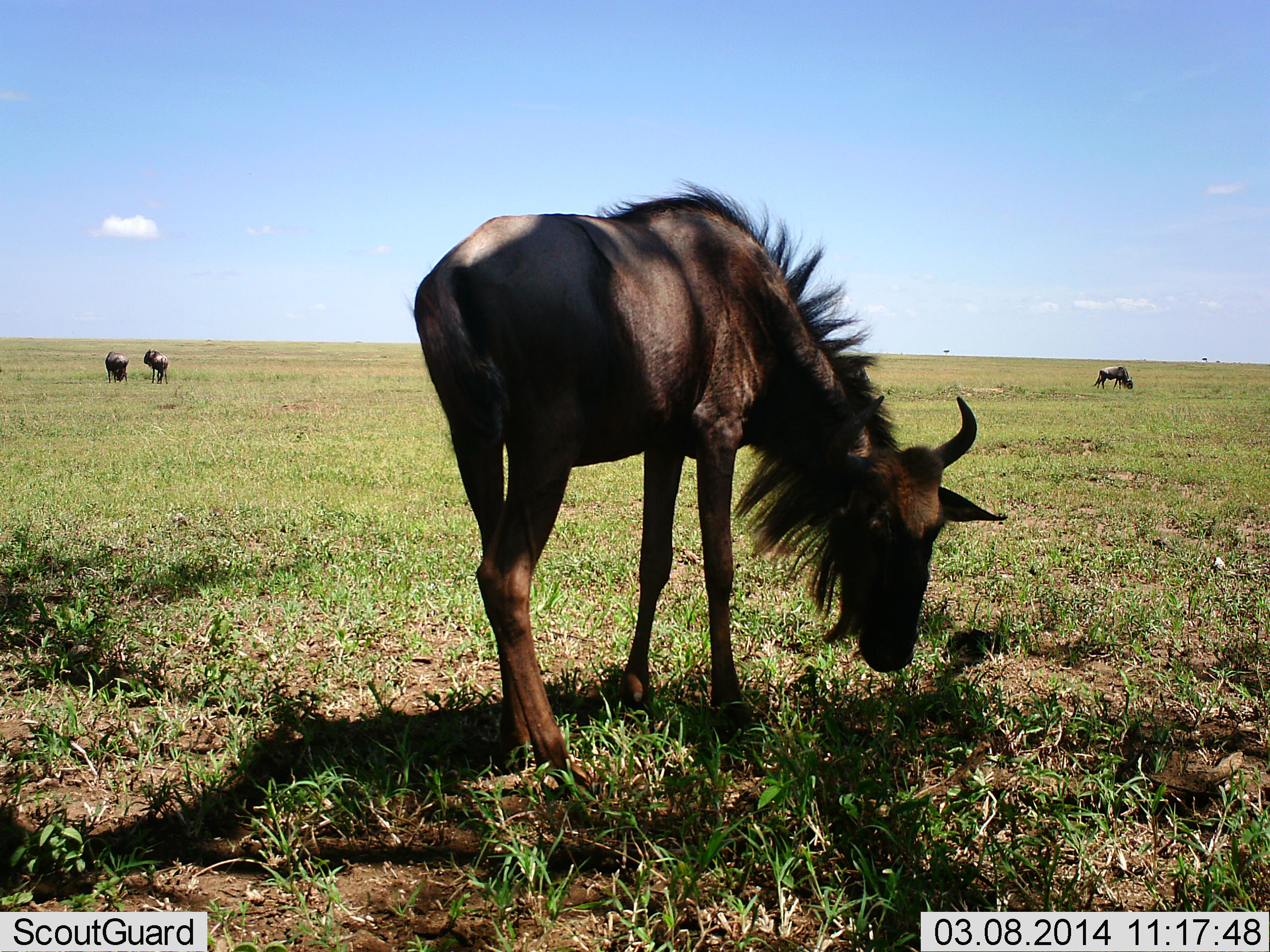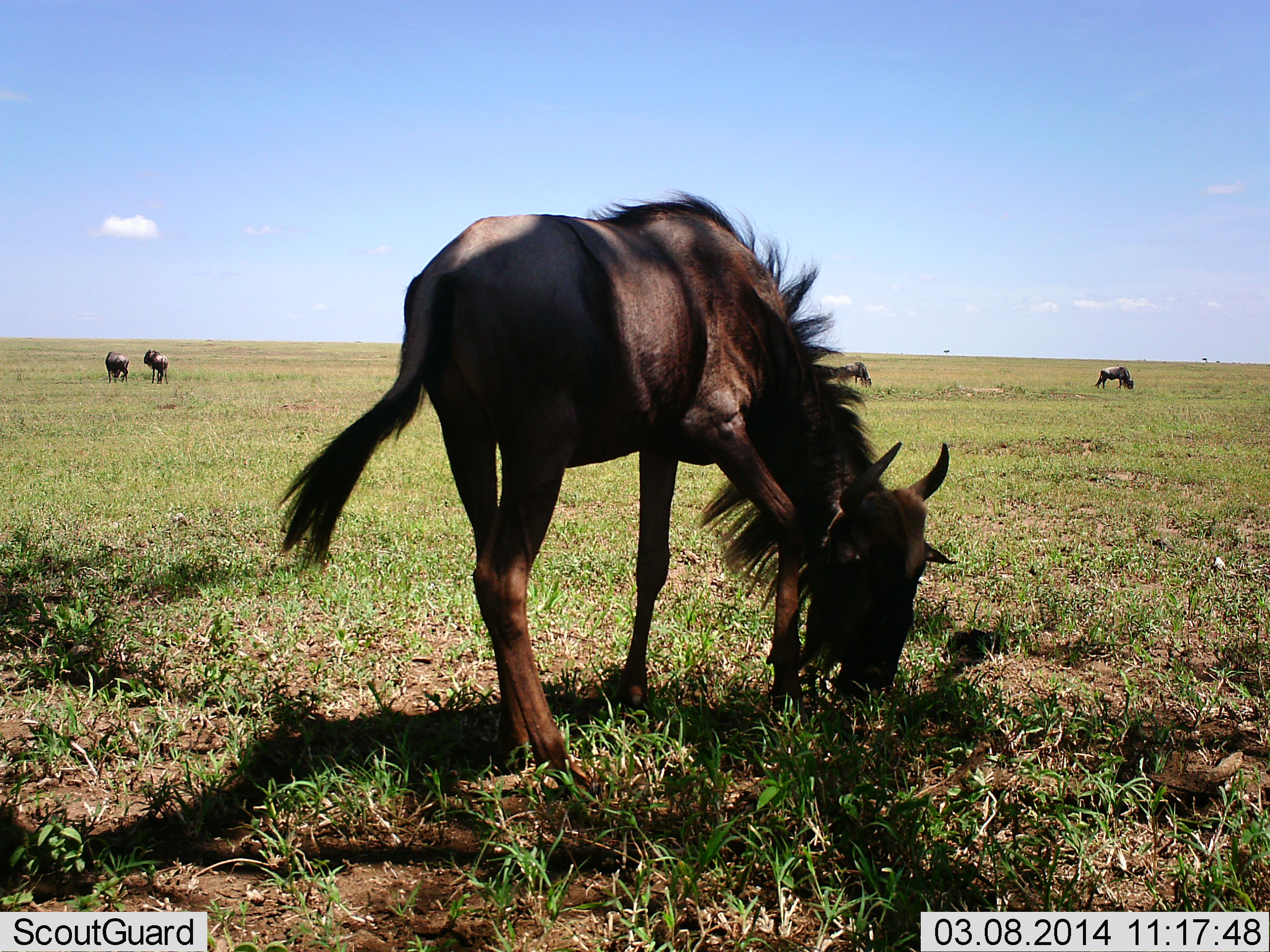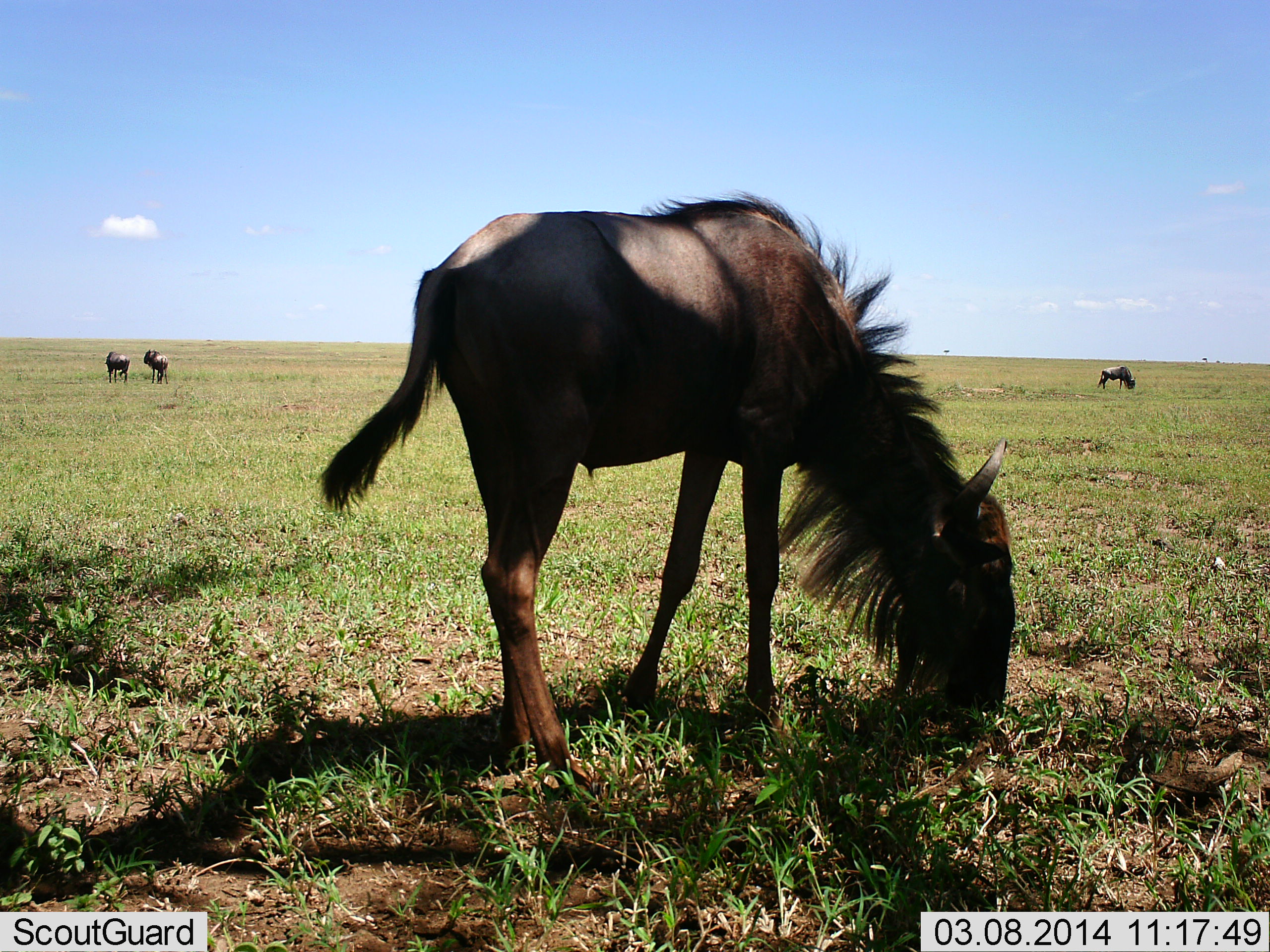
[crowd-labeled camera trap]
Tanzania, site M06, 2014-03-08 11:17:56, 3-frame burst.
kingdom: Animalia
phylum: Chordata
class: Mammalia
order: Artiodactyla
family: Bovidae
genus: Connochaetes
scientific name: Connochaetes taurinus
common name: blue wildebeest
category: wildebeest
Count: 5.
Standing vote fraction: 60%.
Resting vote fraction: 0%.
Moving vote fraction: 10%.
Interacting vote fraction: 10%.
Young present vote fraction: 0%.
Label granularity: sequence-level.